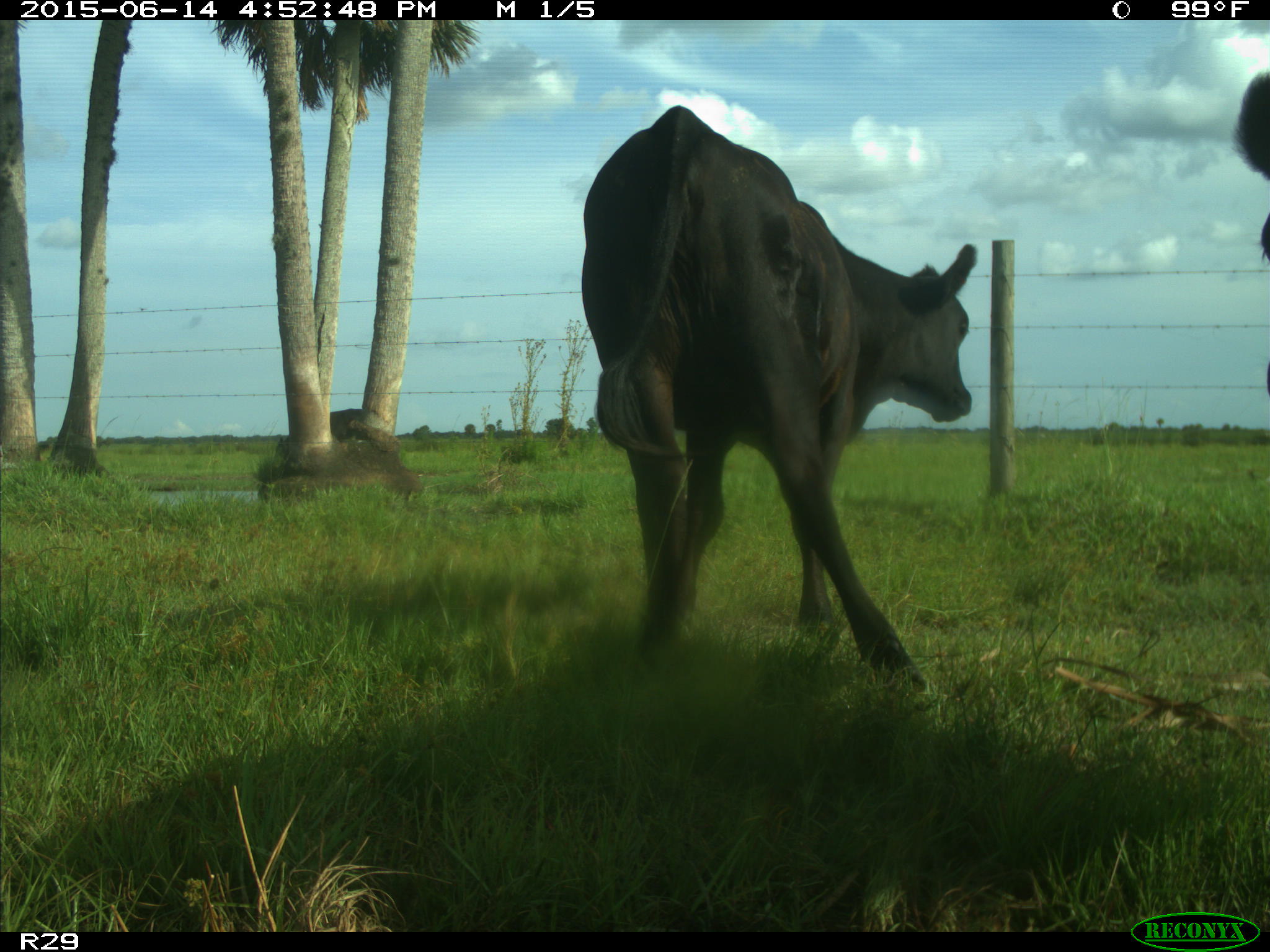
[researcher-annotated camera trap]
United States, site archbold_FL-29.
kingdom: Animalia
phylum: Chordata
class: Mammalia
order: Artiodactyla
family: Bovidae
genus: Bos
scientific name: Bos taurus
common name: domestic cow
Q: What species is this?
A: Bos taurus (domestic cow).